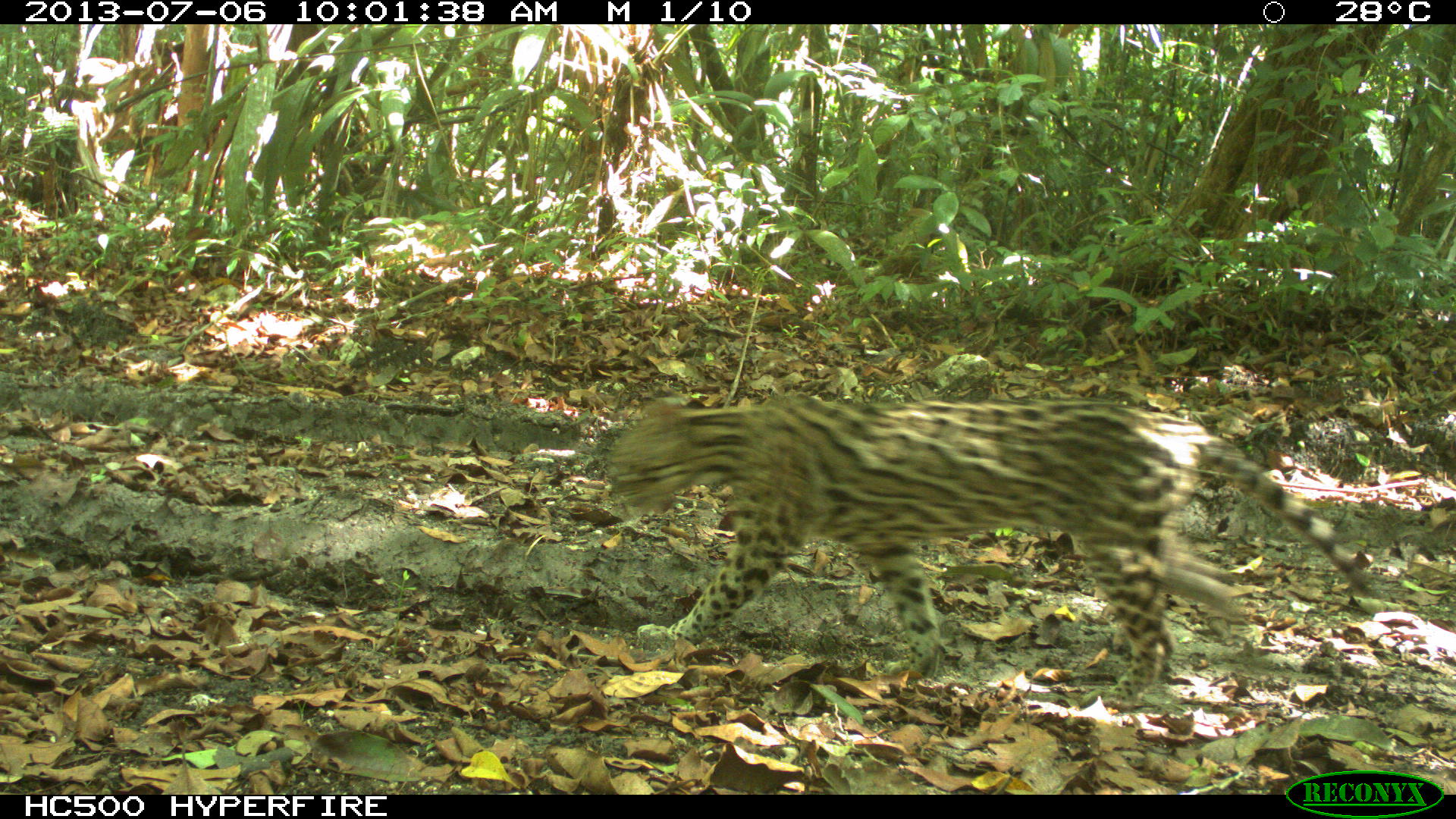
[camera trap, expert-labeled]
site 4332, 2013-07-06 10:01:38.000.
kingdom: Animalia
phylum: Chordata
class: Mammalia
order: Carnivora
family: Felidae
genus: Leopardus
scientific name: Leopardus pardalis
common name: ocelot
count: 1